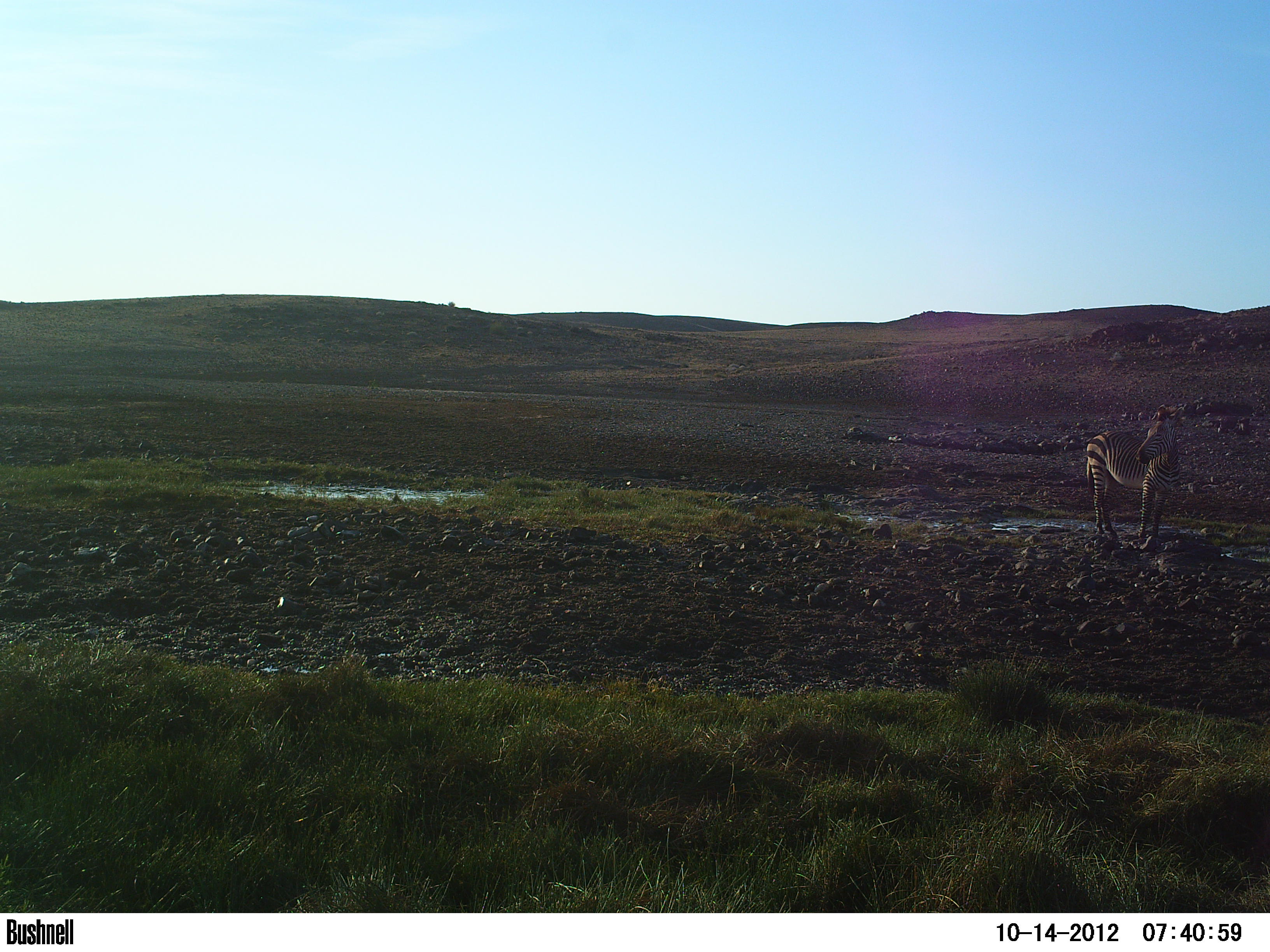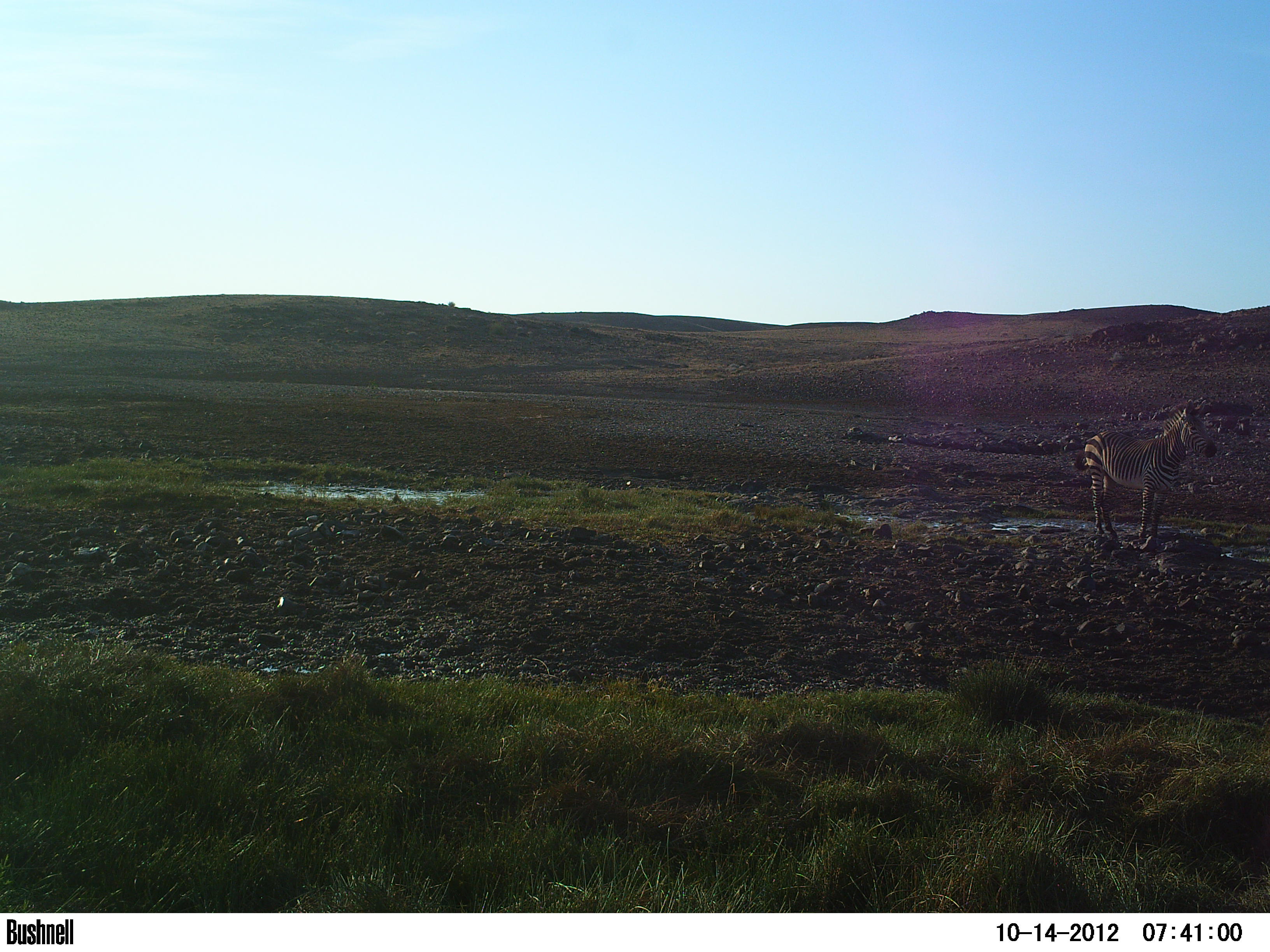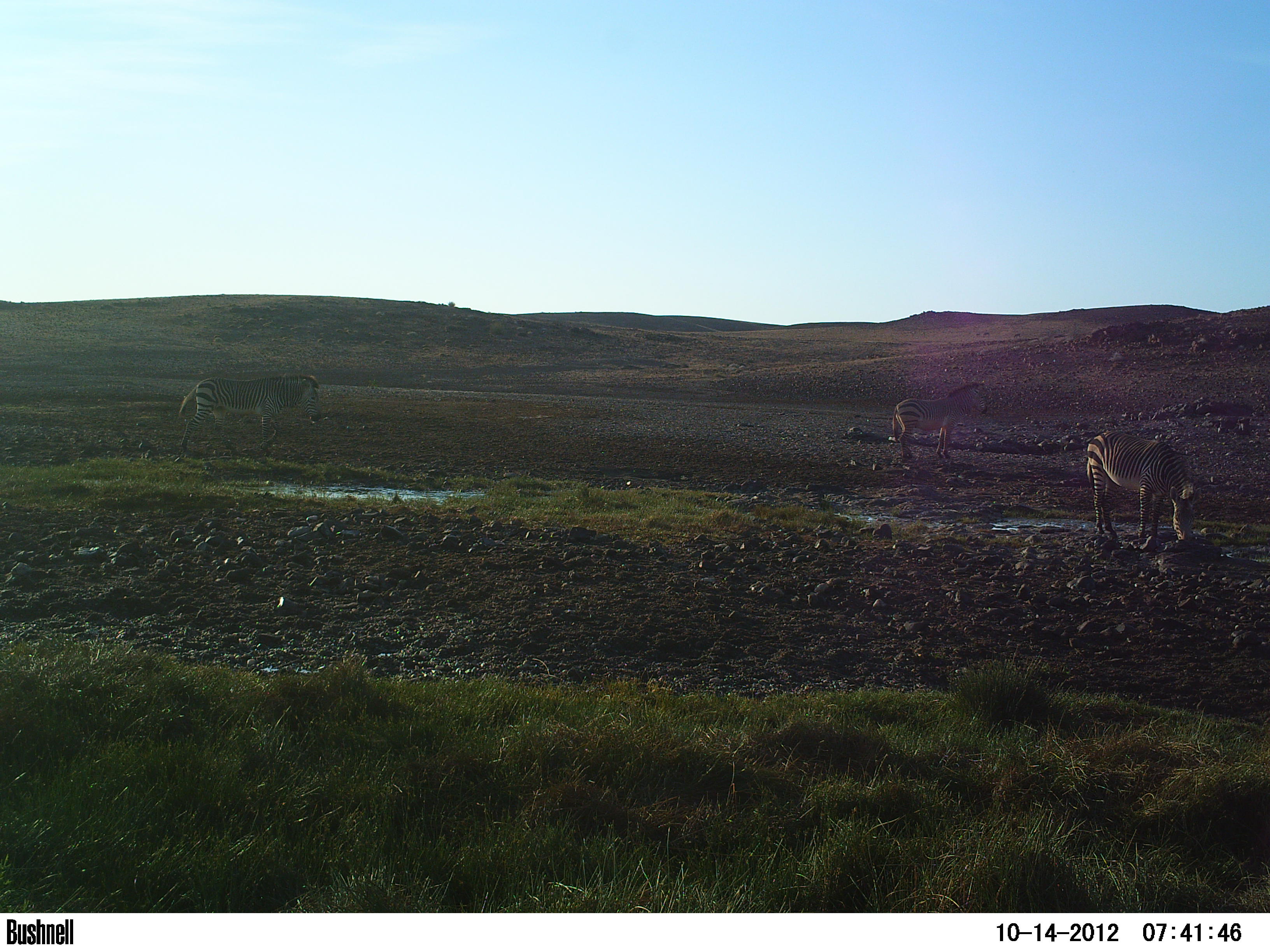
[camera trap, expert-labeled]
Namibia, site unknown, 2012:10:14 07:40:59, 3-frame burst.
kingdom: Animalia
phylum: Chordata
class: Mammalia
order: Perissodactyla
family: Equidae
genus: Equus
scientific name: Equus zebra hartmannae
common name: hartmann's mountain zebra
Equus zebra hartmannae (hartmann's mountain zebra).